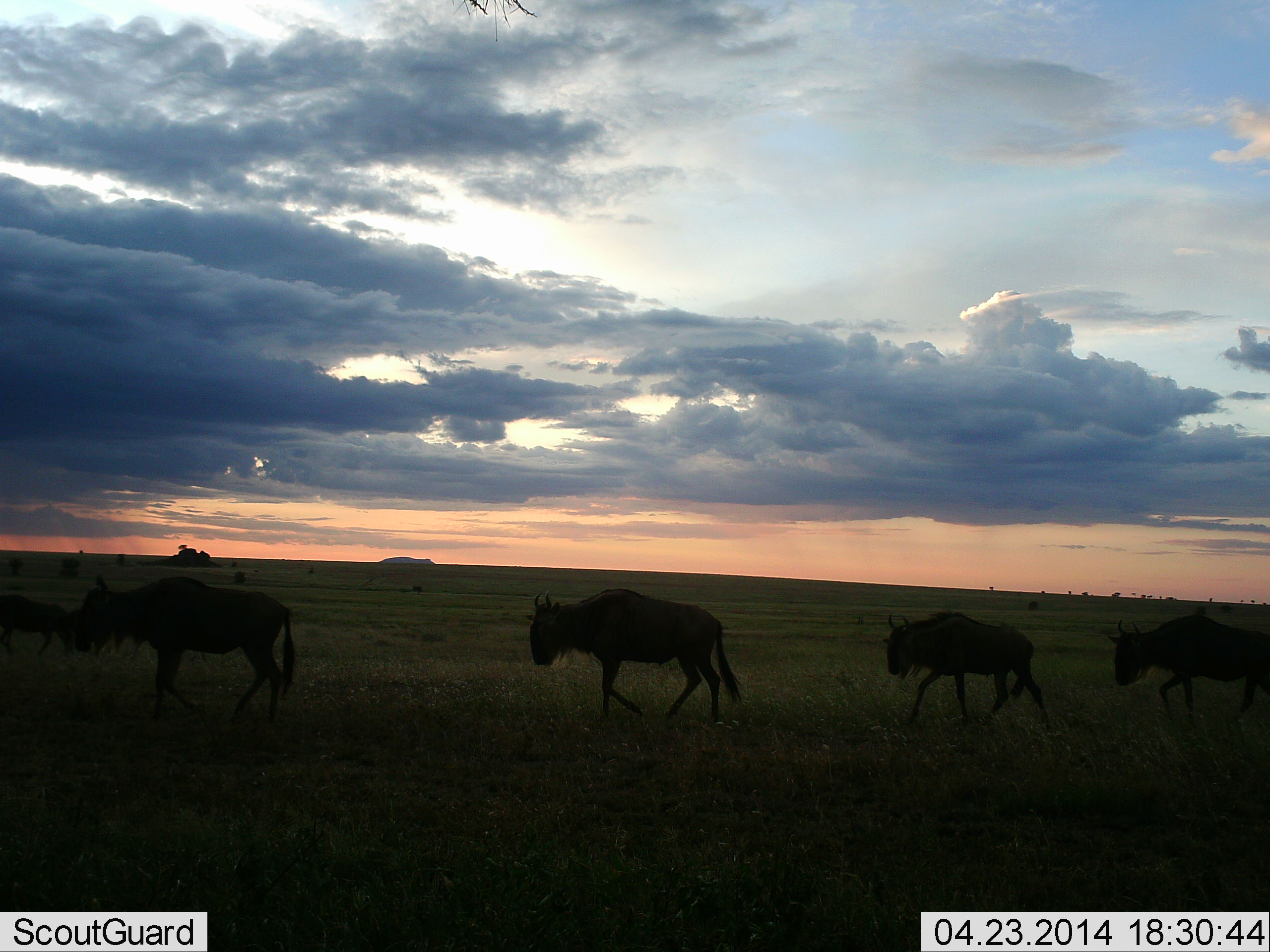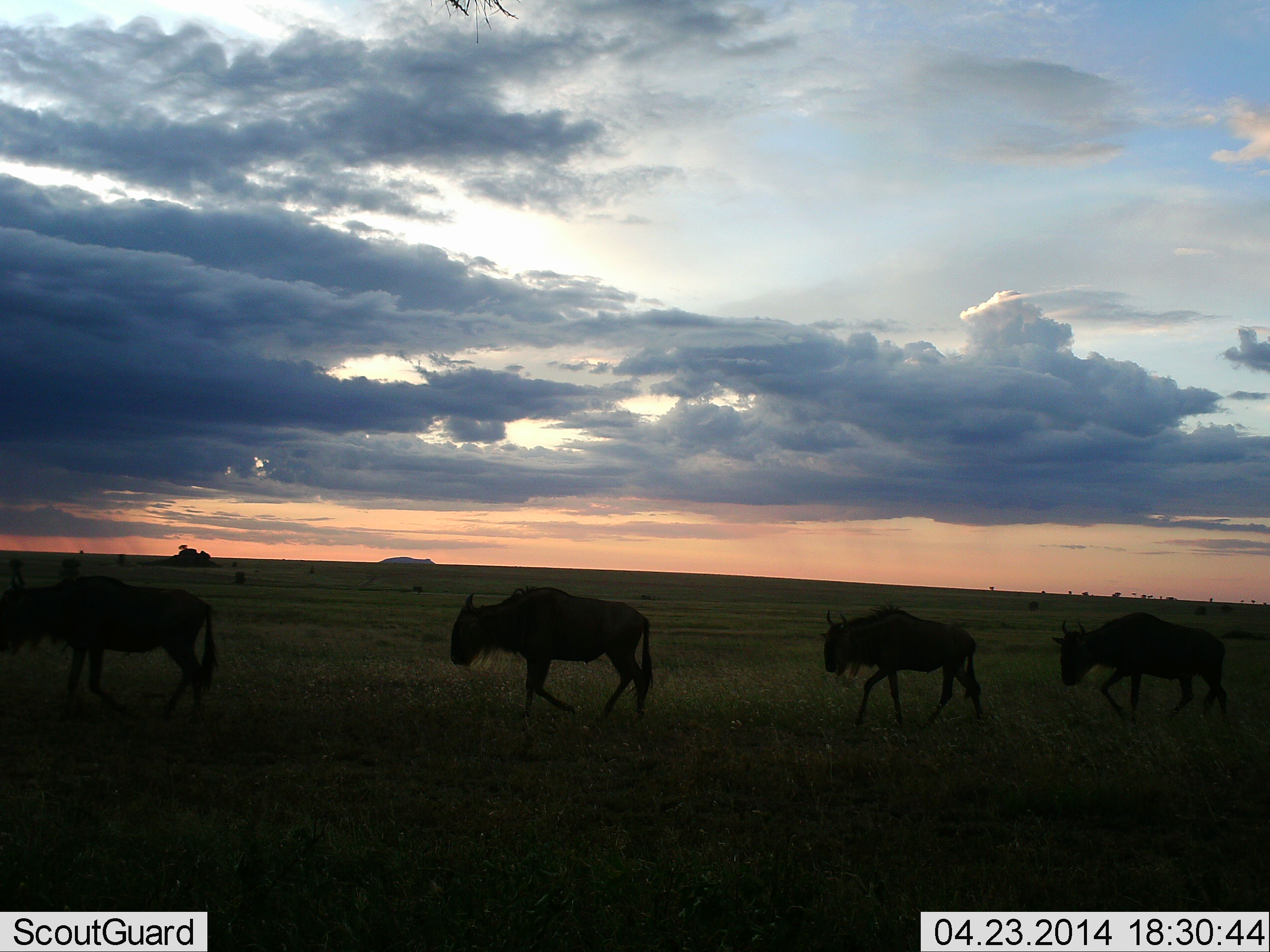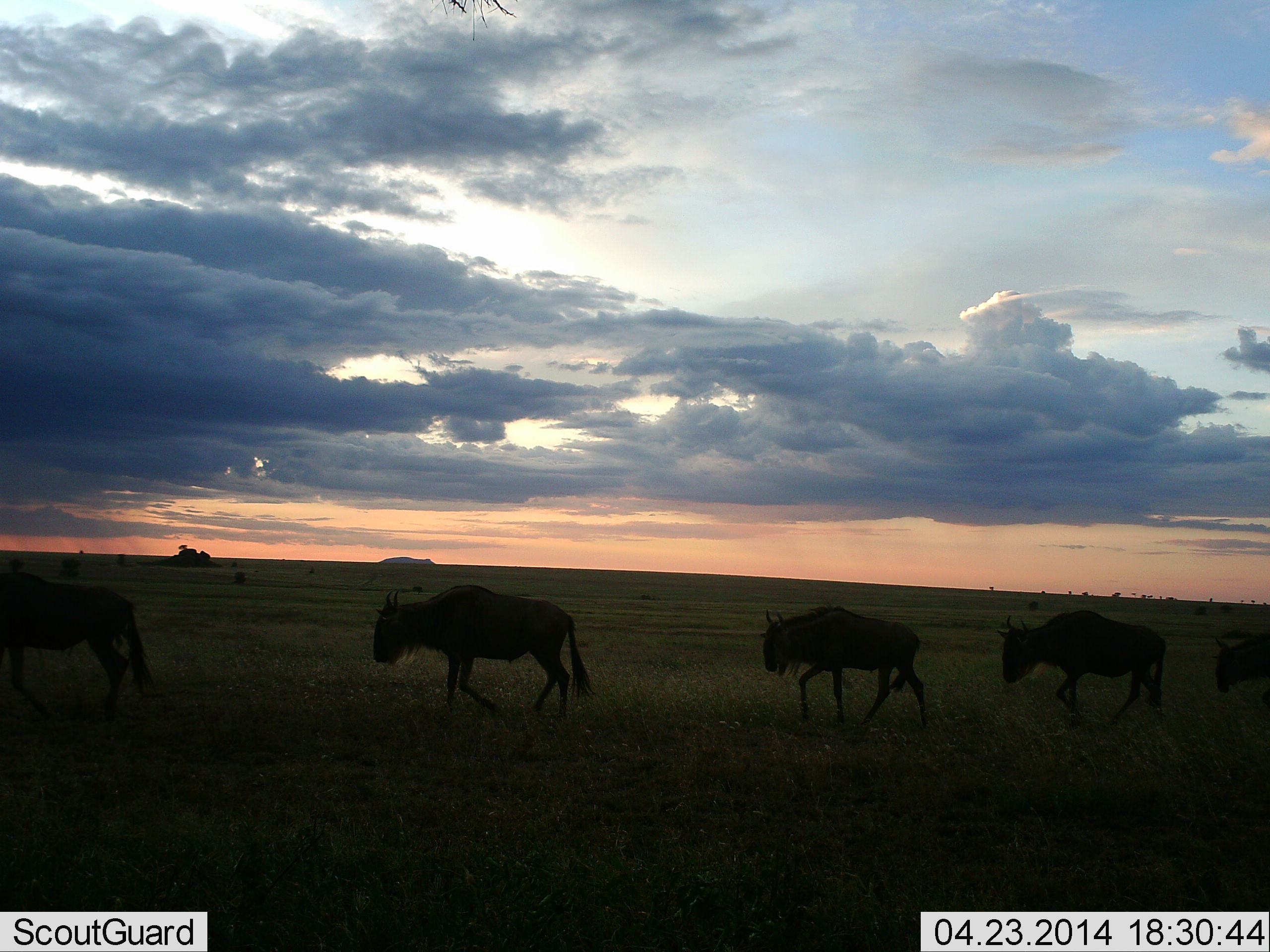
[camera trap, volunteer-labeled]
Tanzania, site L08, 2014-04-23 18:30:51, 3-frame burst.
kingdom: Animalia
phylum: Chordata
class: Mammalia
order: Artiodactyla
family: Bovidae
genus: Connochaetes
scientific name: Connochaetes taurinus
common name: blue wildebeest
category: wildebeest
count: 5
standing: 0%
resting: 0%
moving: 100%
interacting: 0%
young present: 0%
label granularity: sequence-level